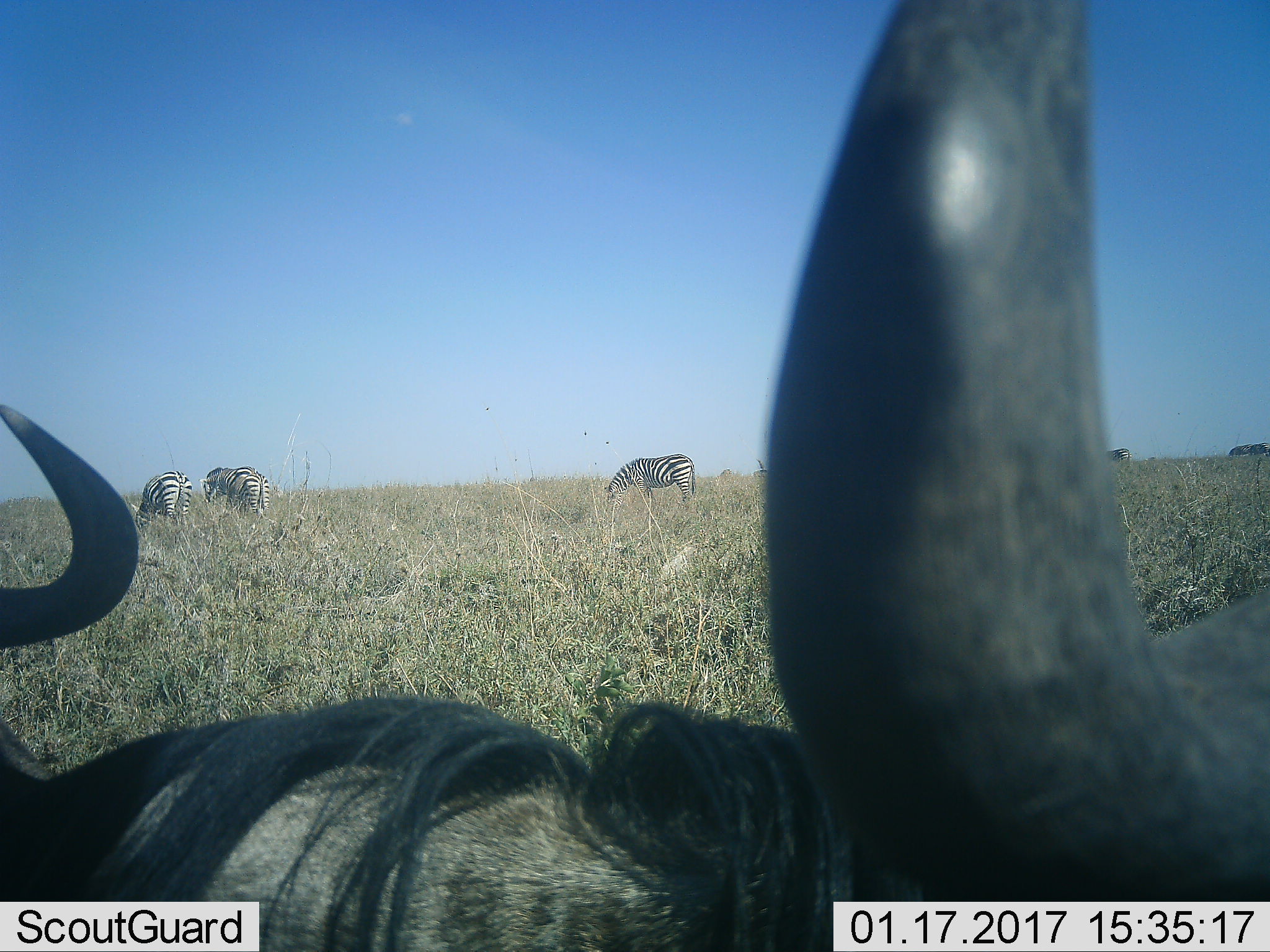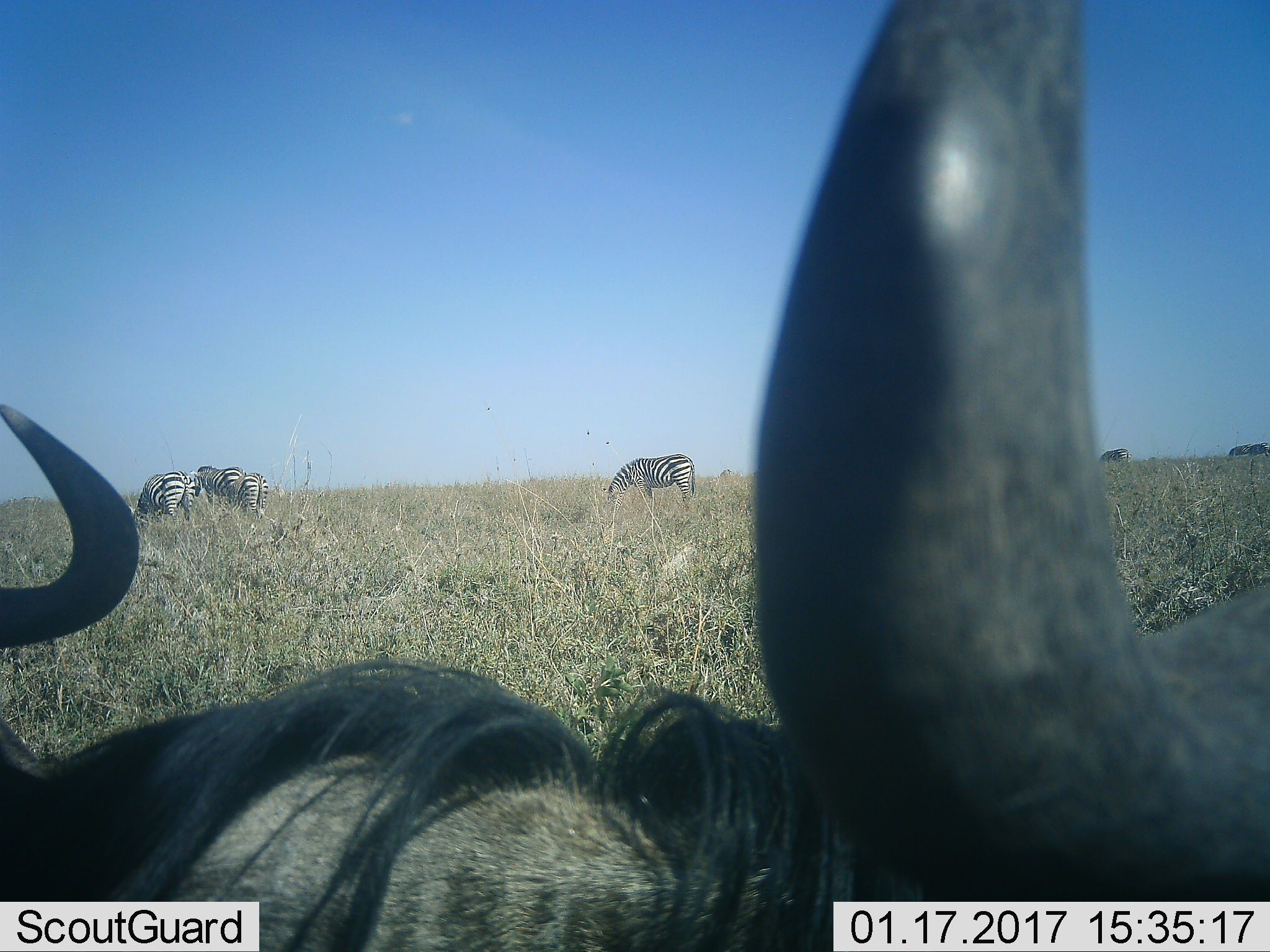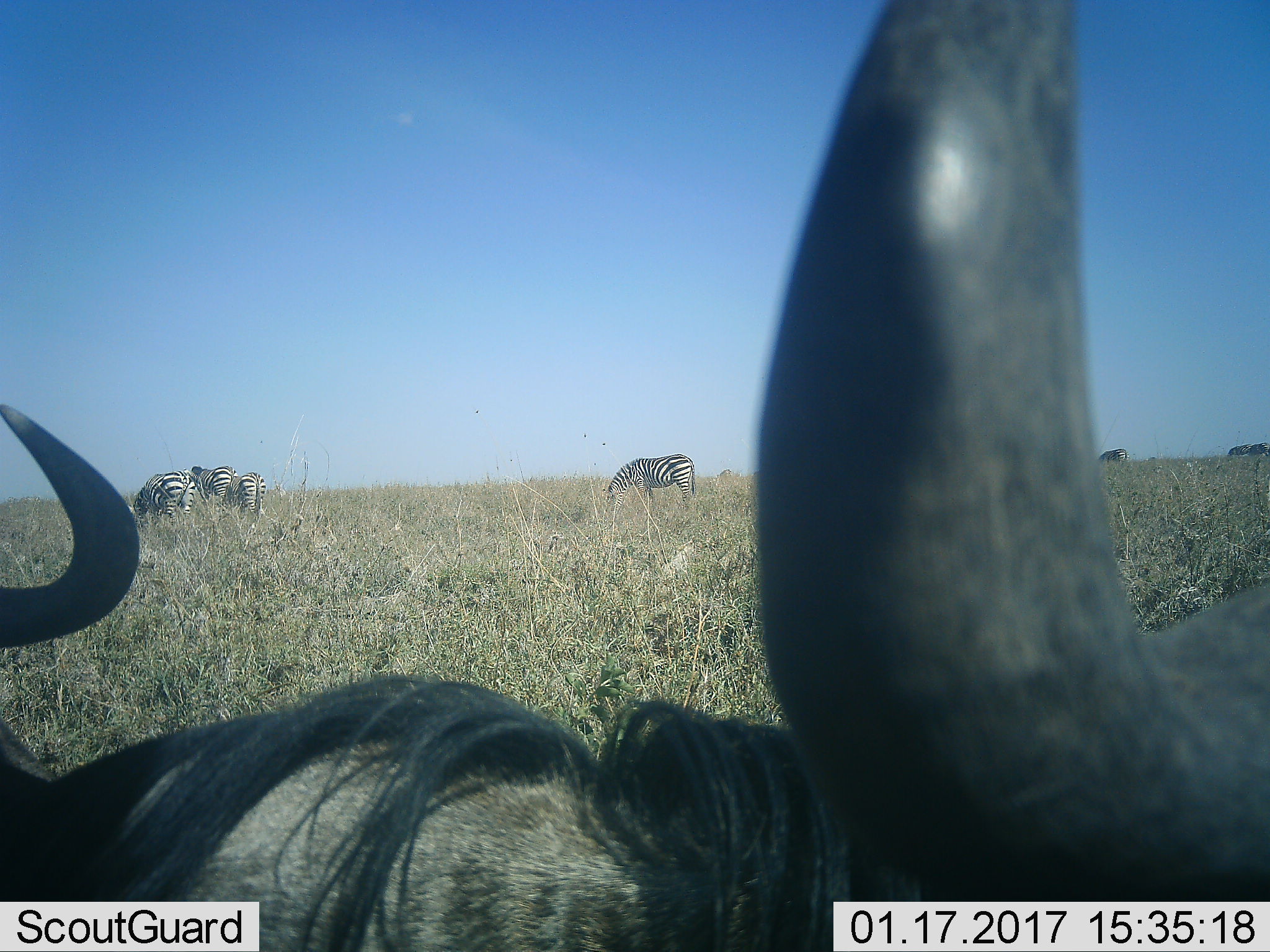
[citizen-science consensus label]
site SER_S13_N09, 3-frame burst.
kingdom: Animalia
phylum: Chordata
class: Mammalia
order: Artiodactyla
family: Bovidae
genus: Connochaetes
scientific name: Connochaetes taurinus taurinus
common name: blue wildebeest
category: wildebeestblue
Wildebeestblue (blue wildebeest) (Connochaetes taurinus taurinus), count 2. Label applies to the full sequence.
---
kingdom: Animalia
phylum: Chordata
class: Mammalia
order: Perissodactyla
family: Equidae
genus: Equus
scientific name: Equus quagga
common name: plains zebra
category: zebraplains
Zebraplains (plains zebra) (Equus quagga), count 5. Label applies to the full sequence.